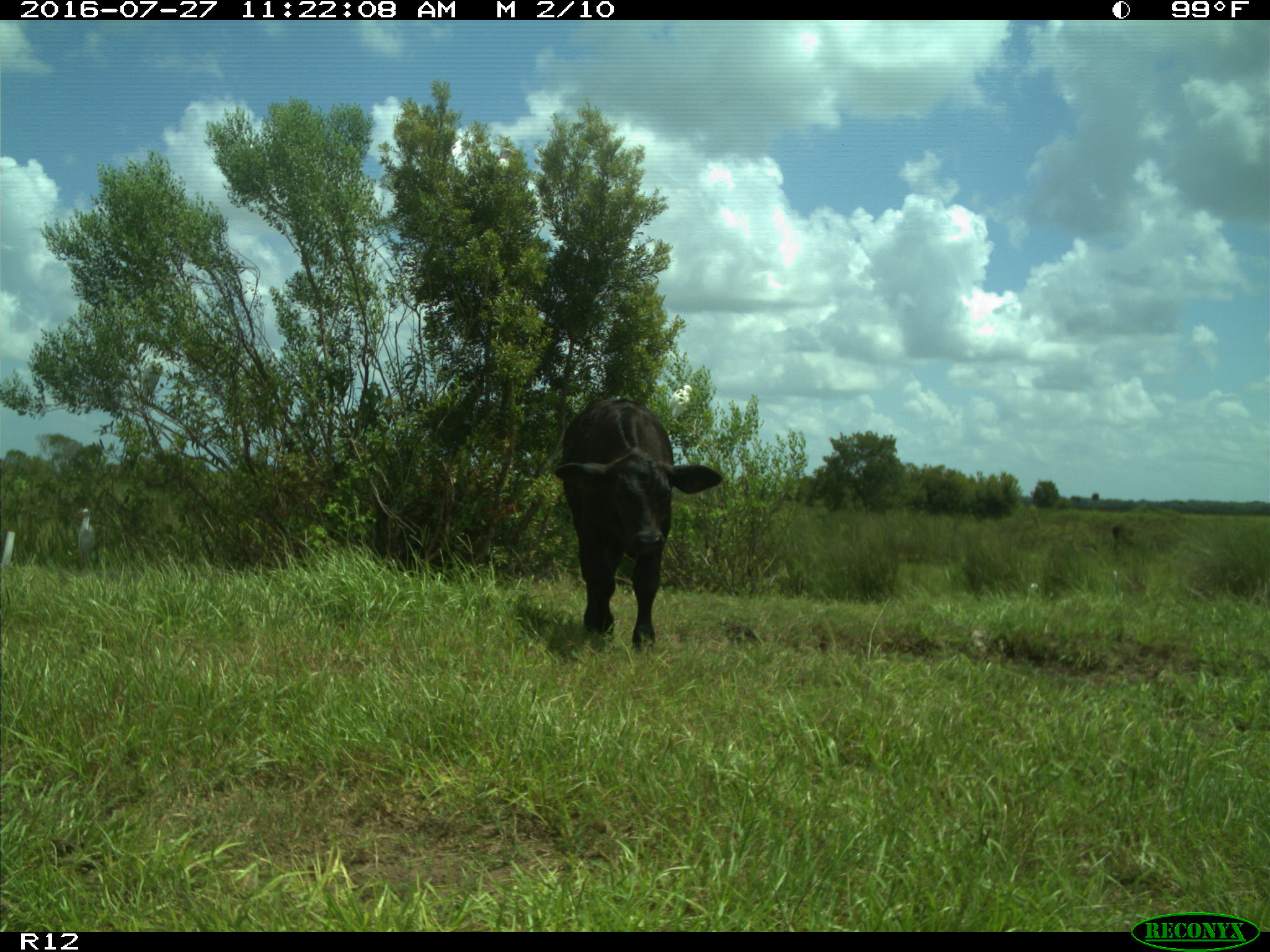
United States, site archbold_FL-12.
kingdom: Animalia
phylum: Chordata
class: Mammalia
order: Artiodactyla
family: Bovidae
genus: Bos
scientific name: Bos taurus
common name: domestic cow